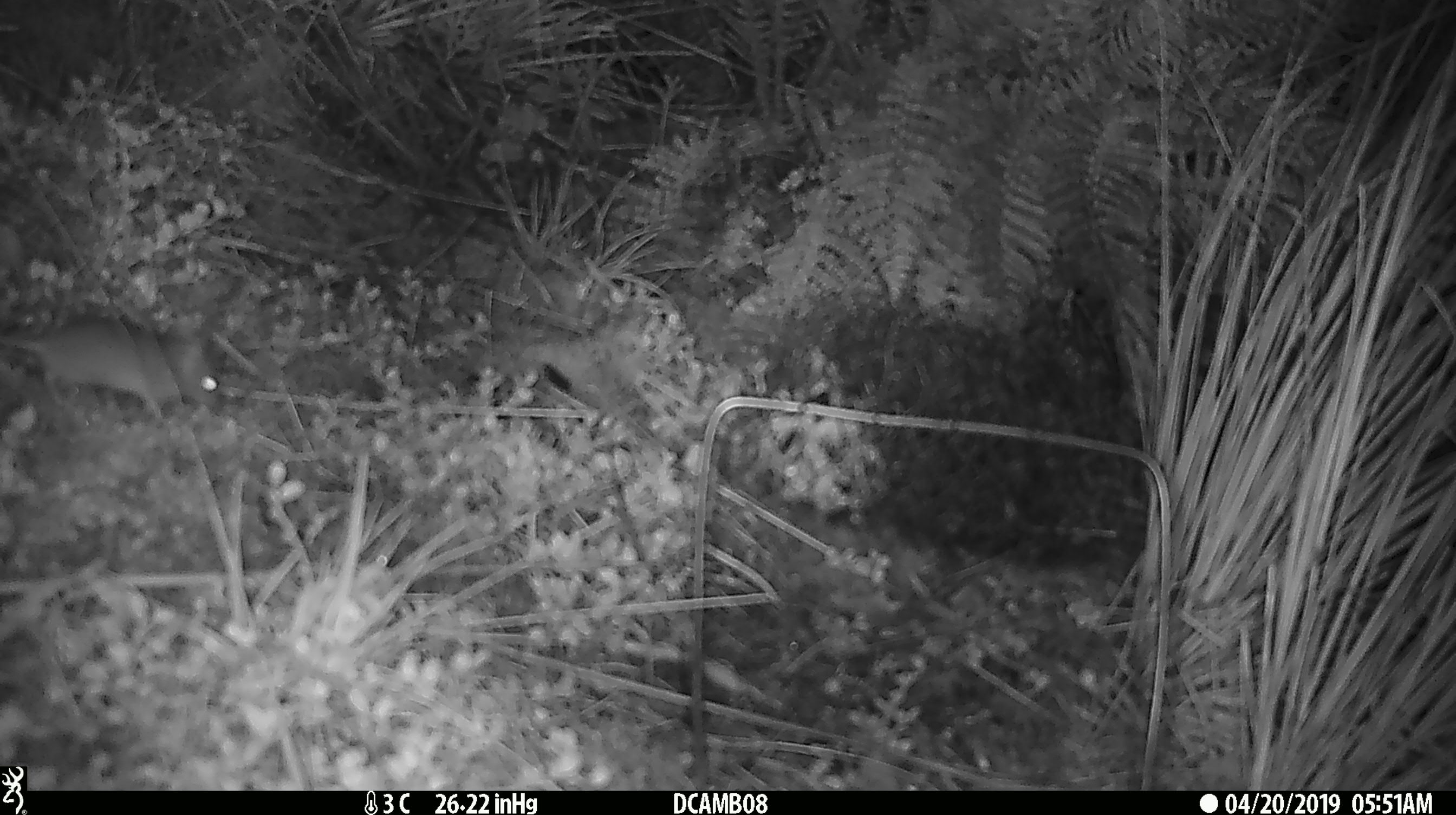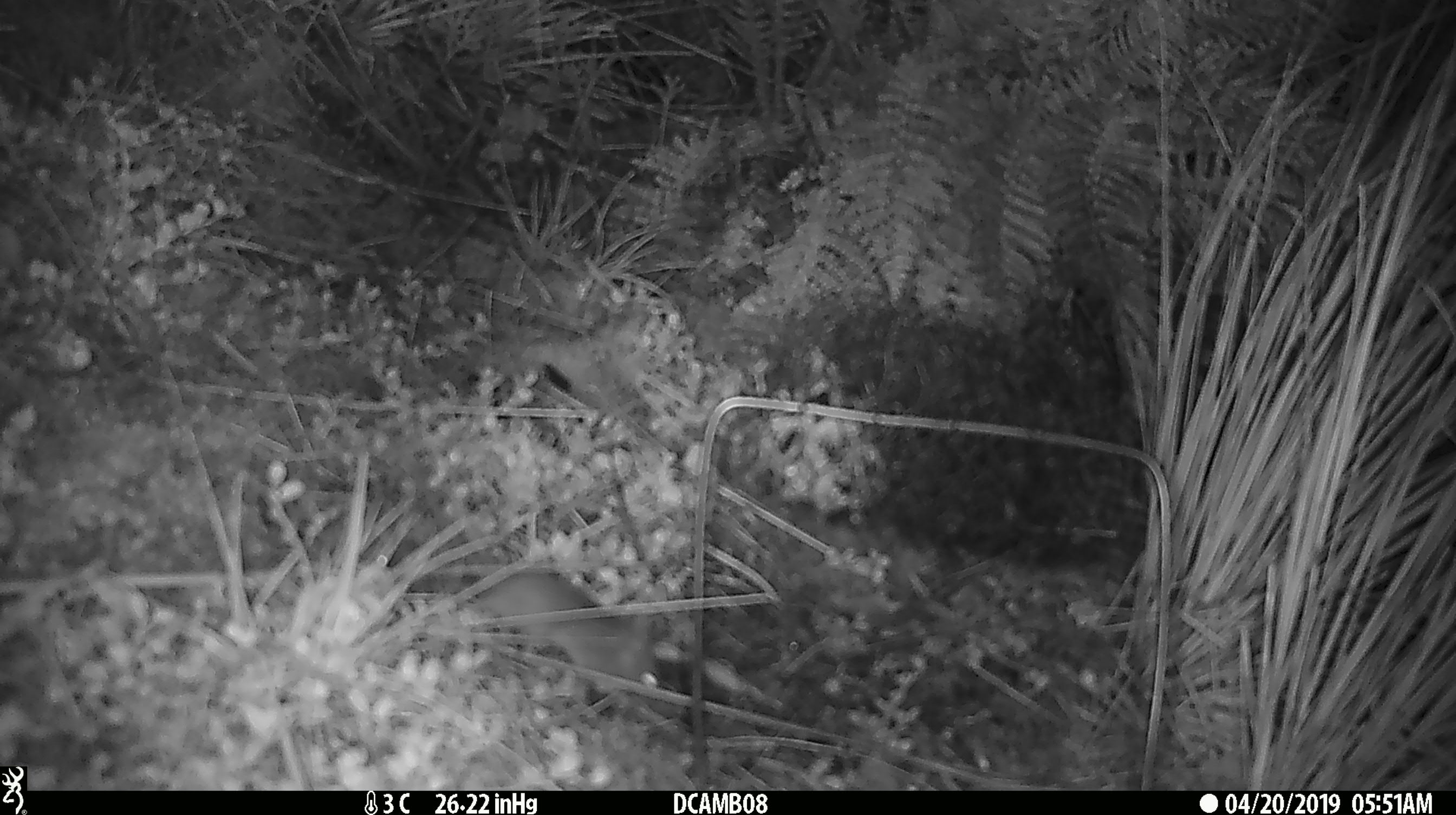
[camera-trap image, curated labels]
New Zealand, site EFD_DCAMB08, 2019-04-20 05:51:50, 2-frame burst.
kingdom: Animalia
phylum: Chordata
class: Mammalia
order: Rodentia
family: Muridae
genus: Mus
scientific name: Mus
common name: mouse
Mouse (Mus).